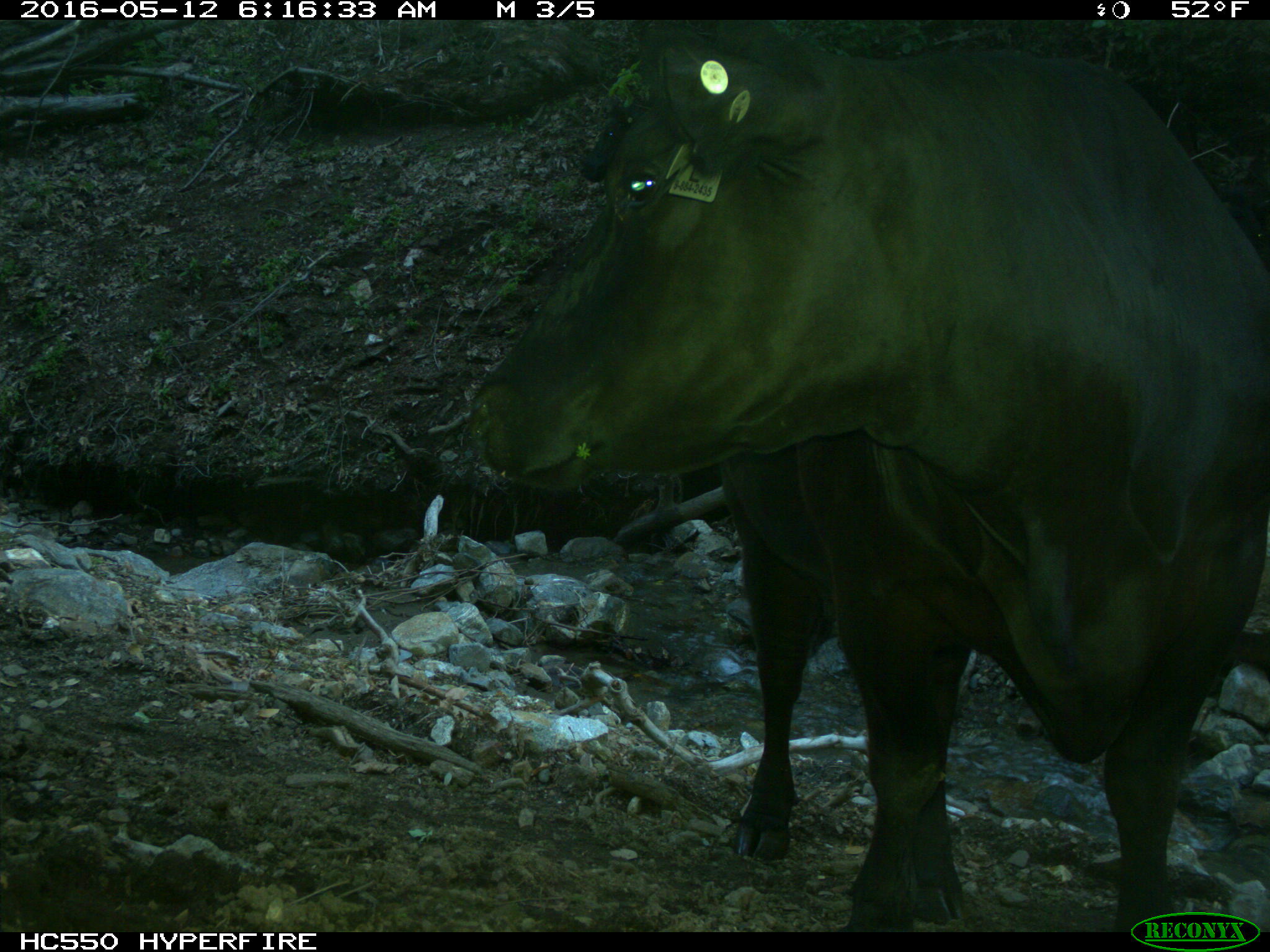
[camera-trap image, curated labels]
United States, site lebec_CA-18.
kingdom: Animalia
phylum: Chordata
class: Mammalia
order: Artiodactyla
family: Bovidae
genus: Bos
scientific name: Bos taurus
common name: domestic cow